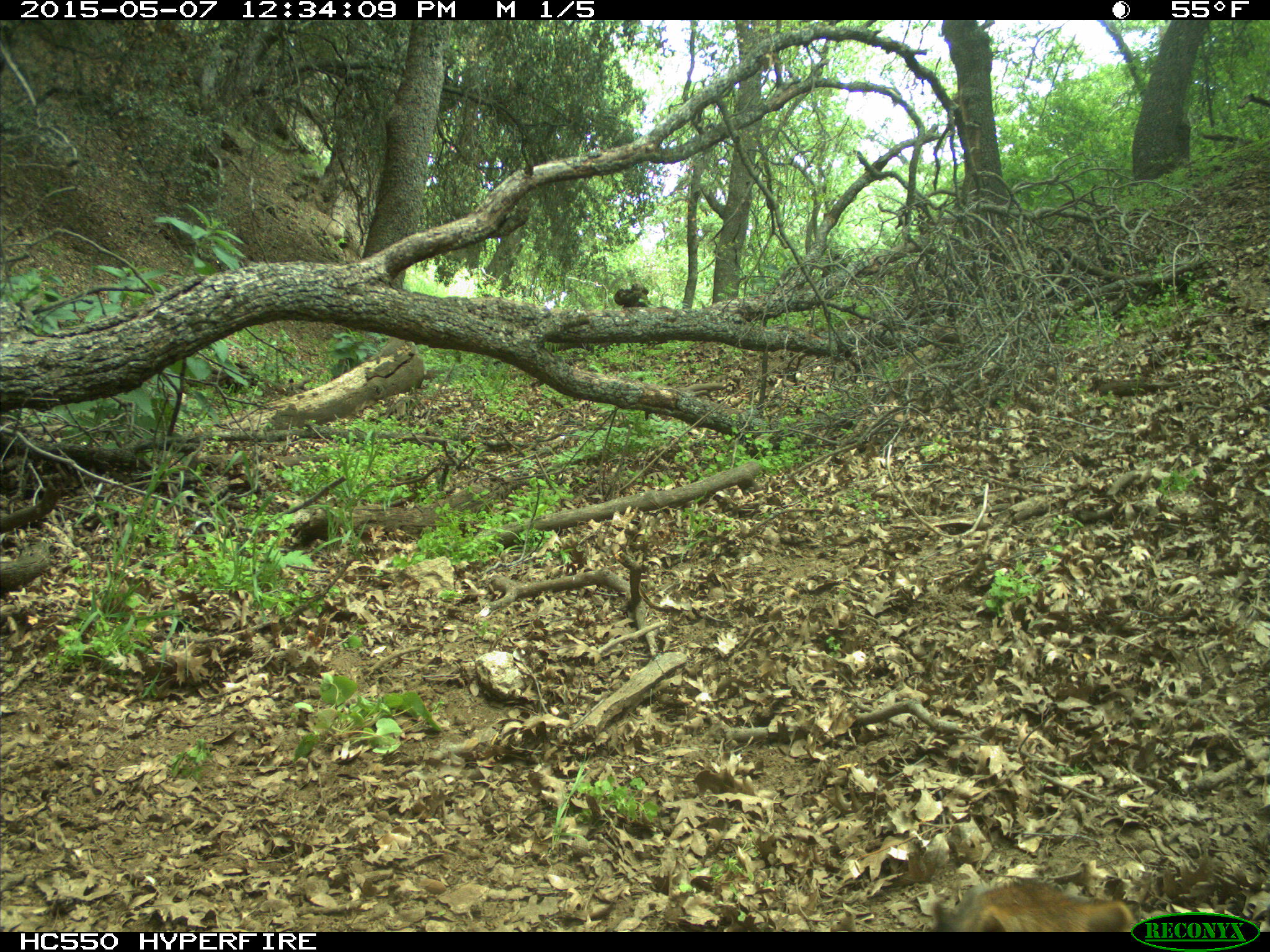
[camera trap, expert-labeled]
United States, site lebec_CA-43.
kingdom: Animalia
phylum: Chordata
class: Mammalia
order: Artiodactyla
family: Suidae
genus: Sus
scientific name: Sus scrofa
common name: wild boar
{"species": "Sus scrofa (wild boar)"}